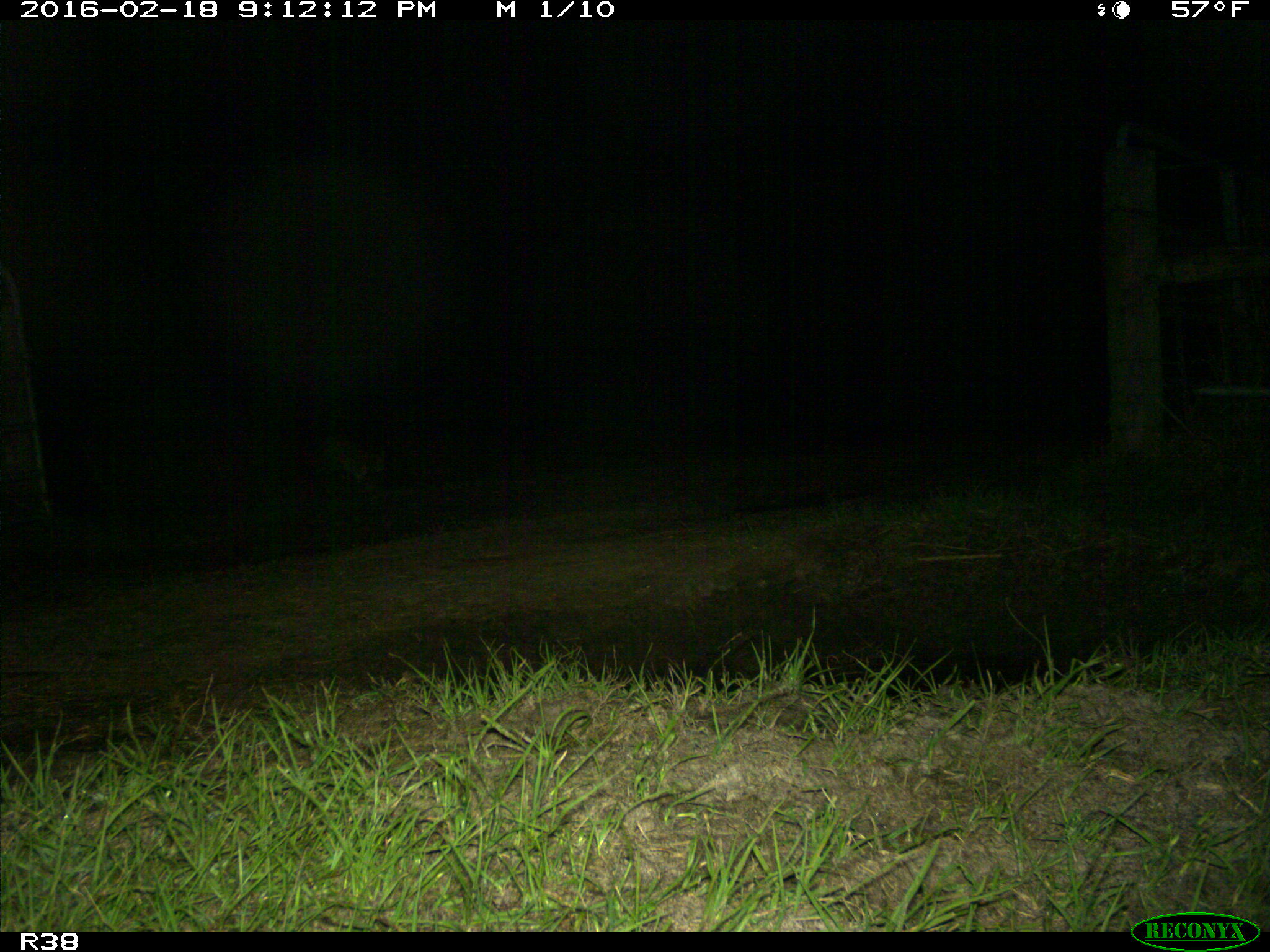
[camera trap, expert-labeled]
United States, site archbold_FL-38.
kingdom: Animalia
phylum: Chordata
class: Mammalia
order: Carnivora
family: Procyonidae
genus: Procyon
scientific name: Procyon lotor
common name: common raccoon